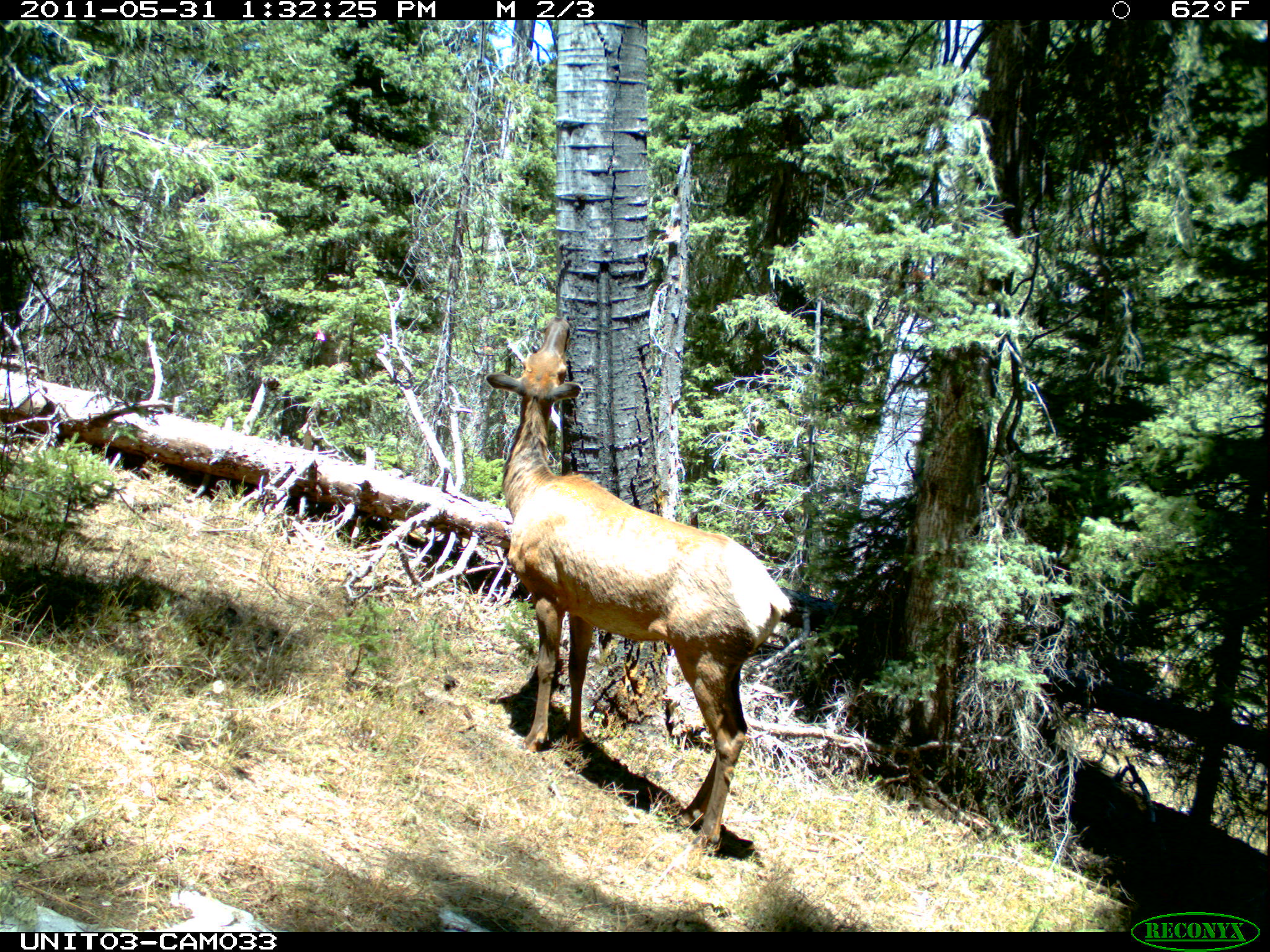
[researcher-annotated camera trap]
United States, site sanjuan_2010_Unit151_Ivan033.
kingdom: Animalia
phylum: Chordata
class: Mammalia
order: Artiodactyla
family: Cervidae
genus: Cervus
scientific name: Cervus elaphus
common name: red deer